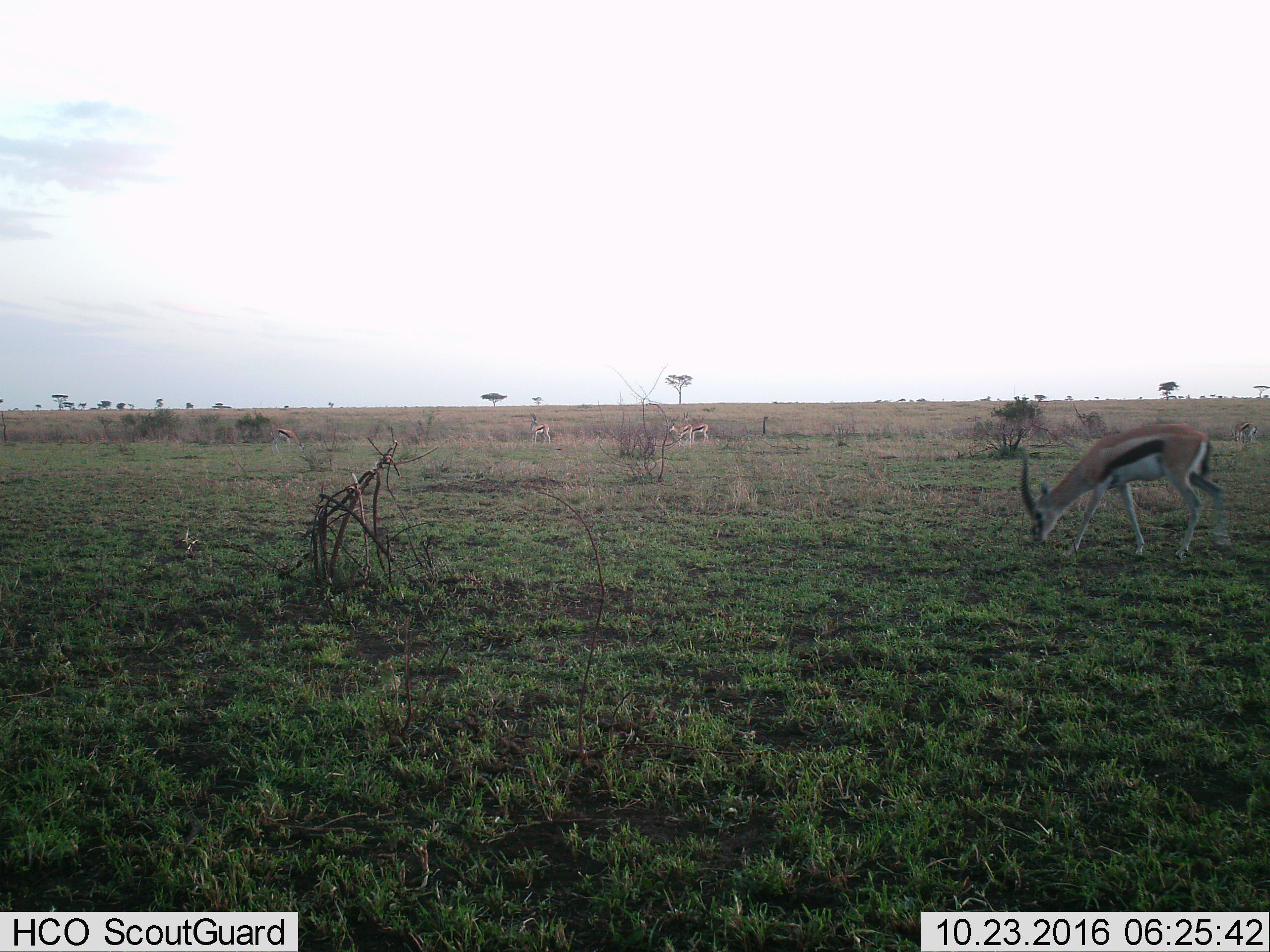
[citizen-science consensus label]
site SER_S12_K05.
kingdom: Animalia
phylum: Chordata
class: Mammalia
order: Artiodactyla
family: Bovidae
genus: Eudorcas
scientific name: Eudorcas thomsonii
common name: thomson's gazelle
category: gazellethomsons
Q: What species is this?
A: Gazellethomsons (thomson's gazelle) (Eudorcas thomsonii).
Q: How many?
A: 6.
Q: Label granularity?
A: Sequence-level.